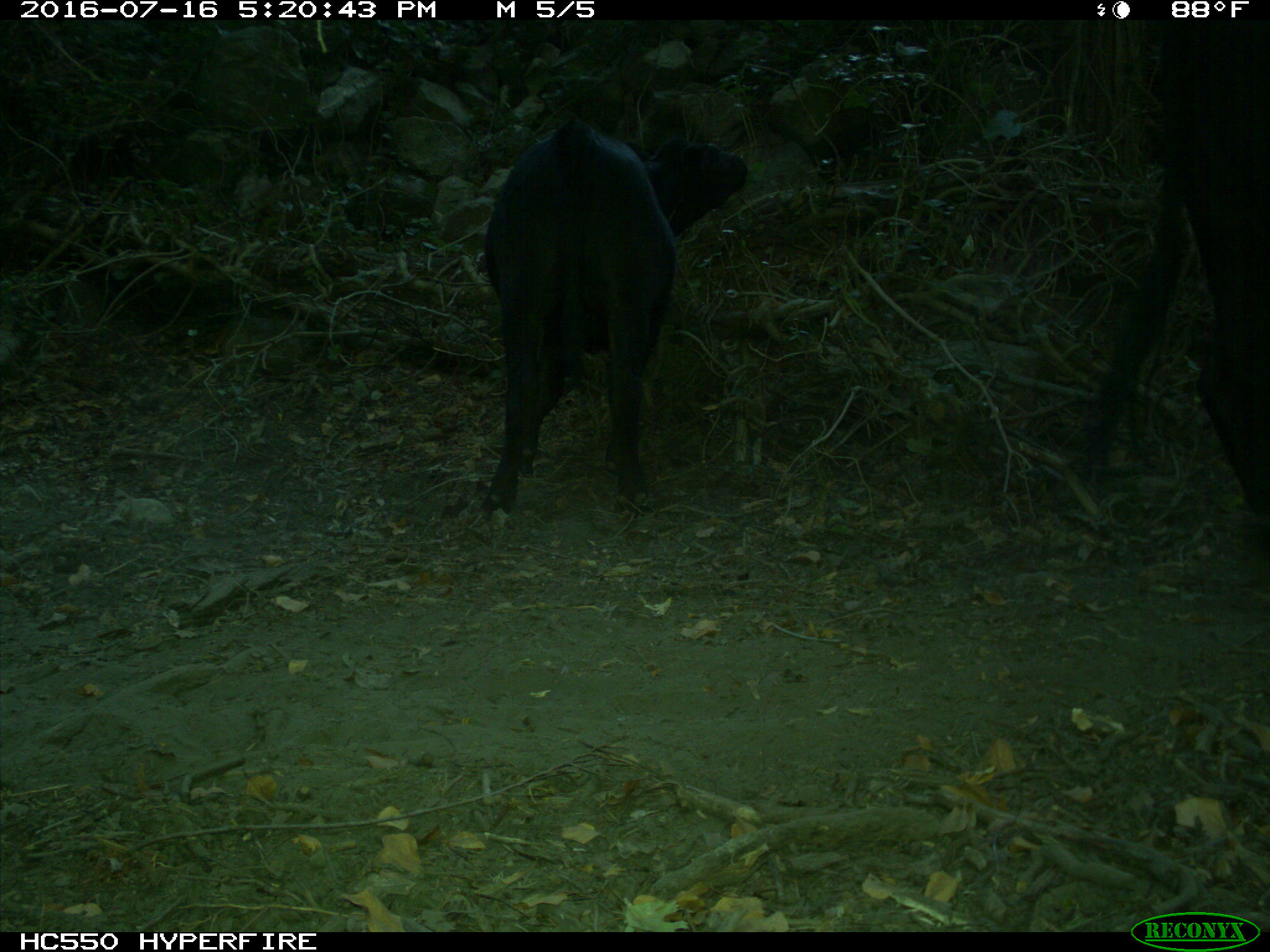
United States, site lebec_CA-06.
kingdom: Animalia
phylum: Chordata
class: Mammalia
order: Artiodactyla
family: Bovidae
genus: Bos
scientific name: Bos taurus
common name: domestic cow